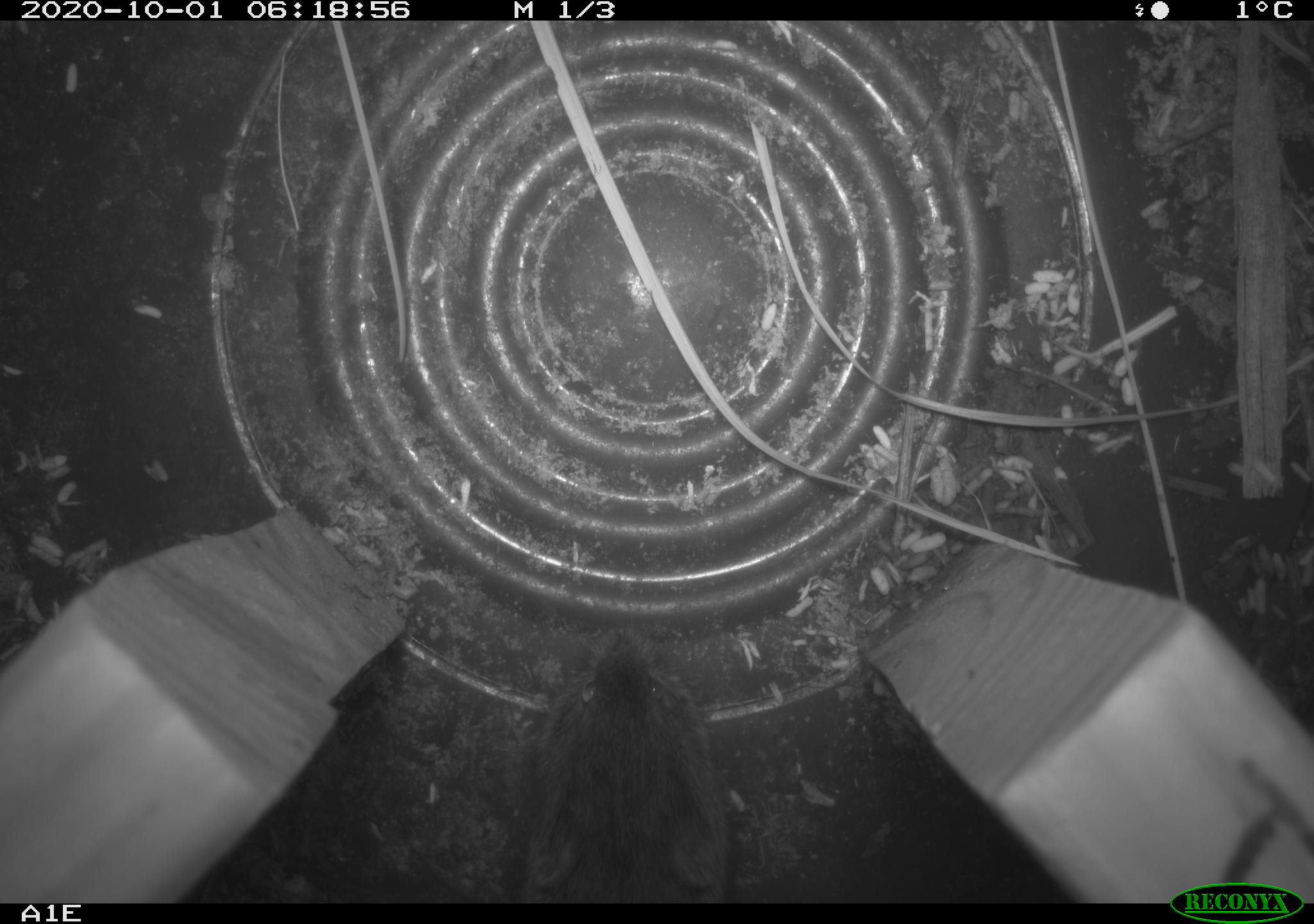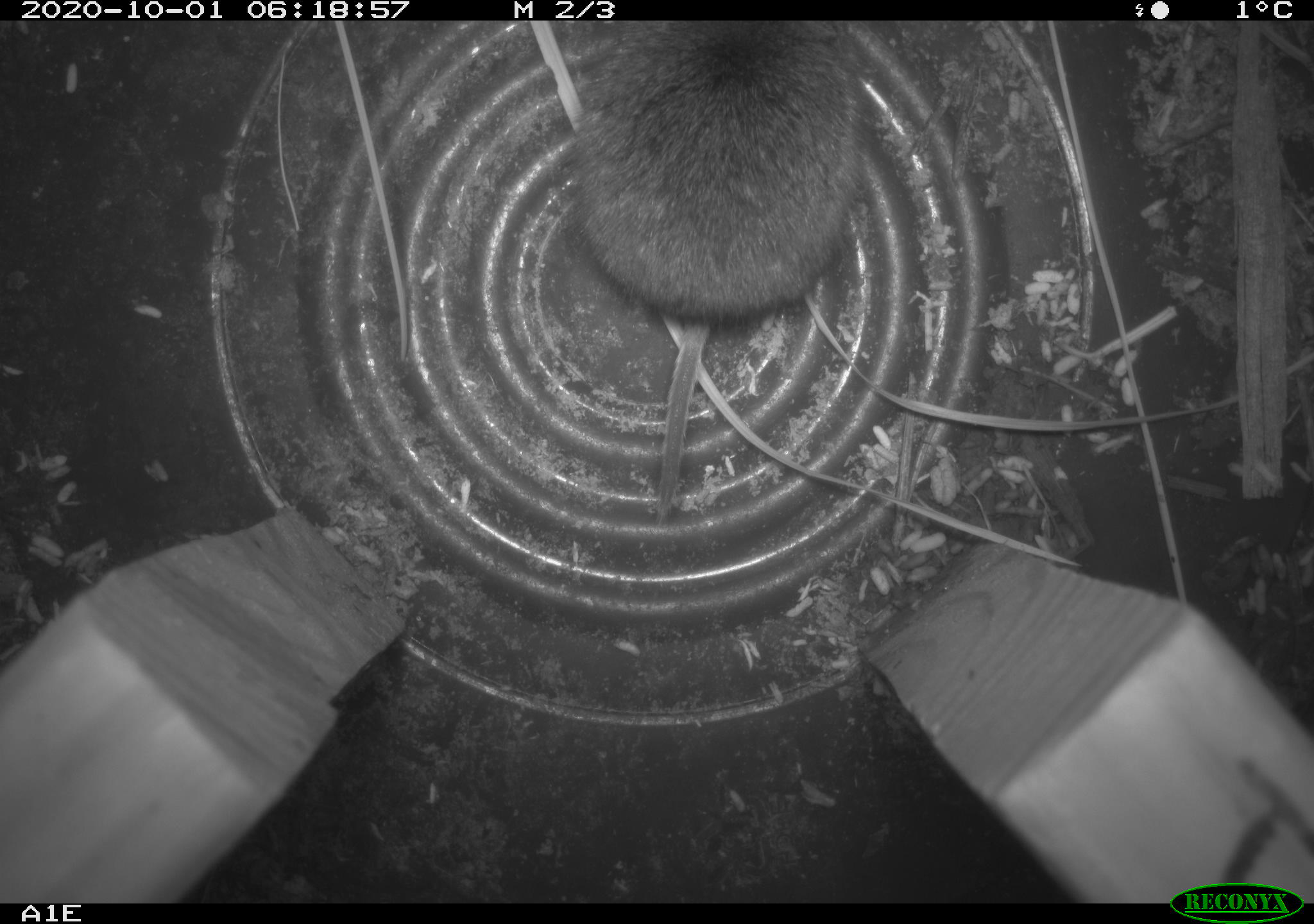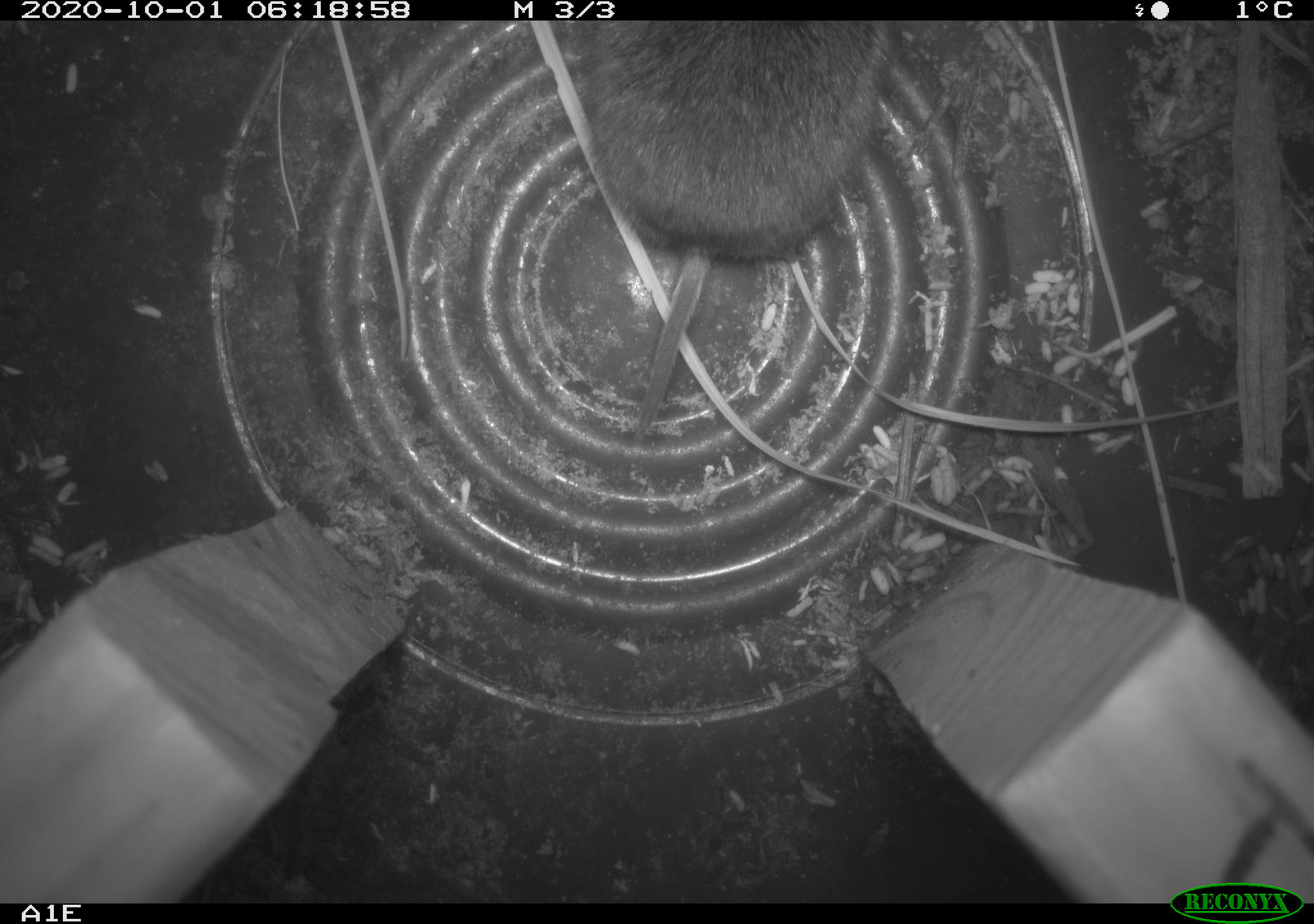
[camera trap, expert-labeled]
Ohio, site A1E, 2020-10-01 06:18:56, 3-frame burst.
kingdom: Animalia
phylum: Chordata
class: Mammalia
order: Rodentia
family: Cricetidae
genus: Microtus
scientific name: Microtus pennsylvanicus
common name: meadow vole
Meadow vole (Microtus pennsylvanicus).